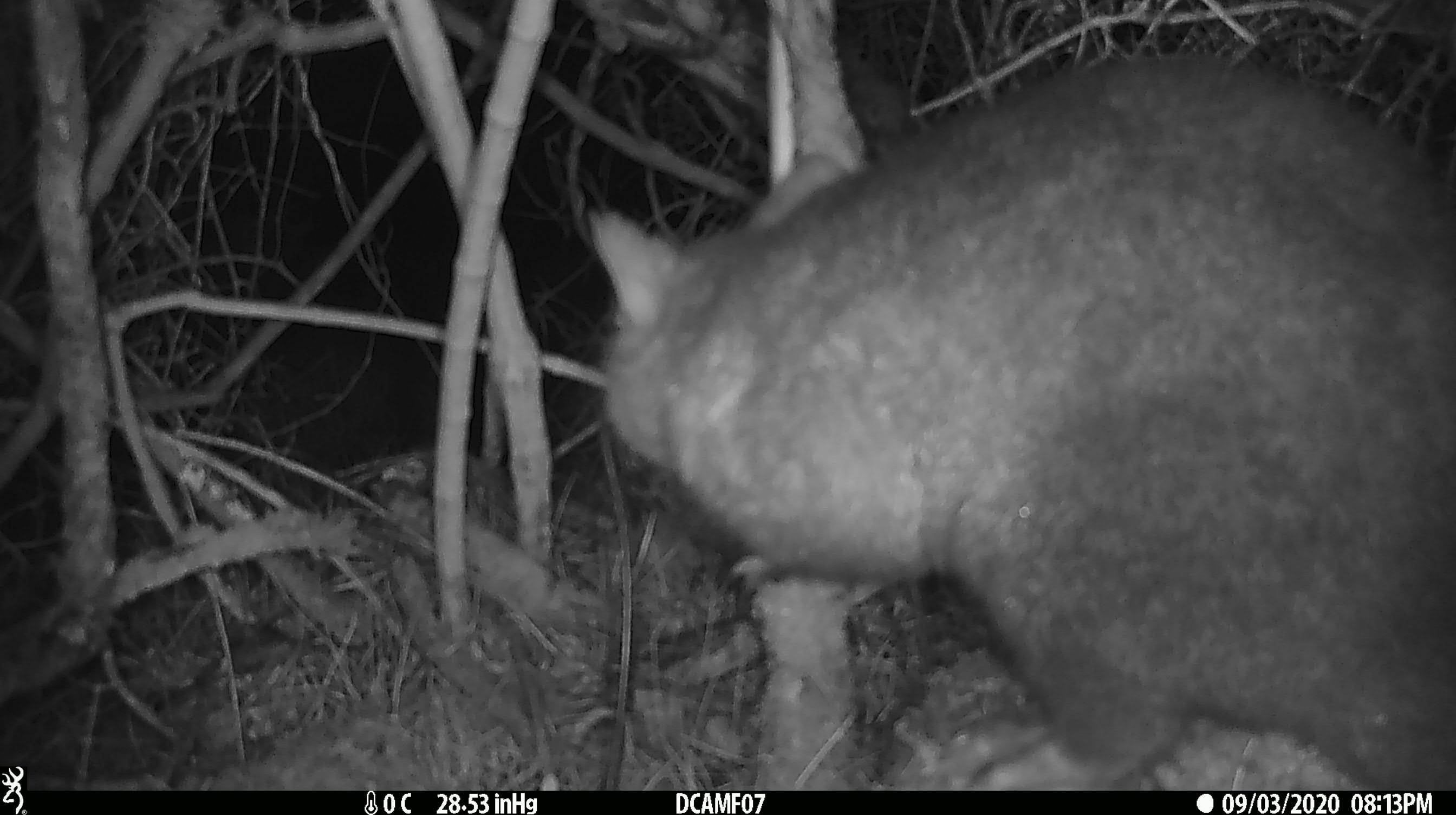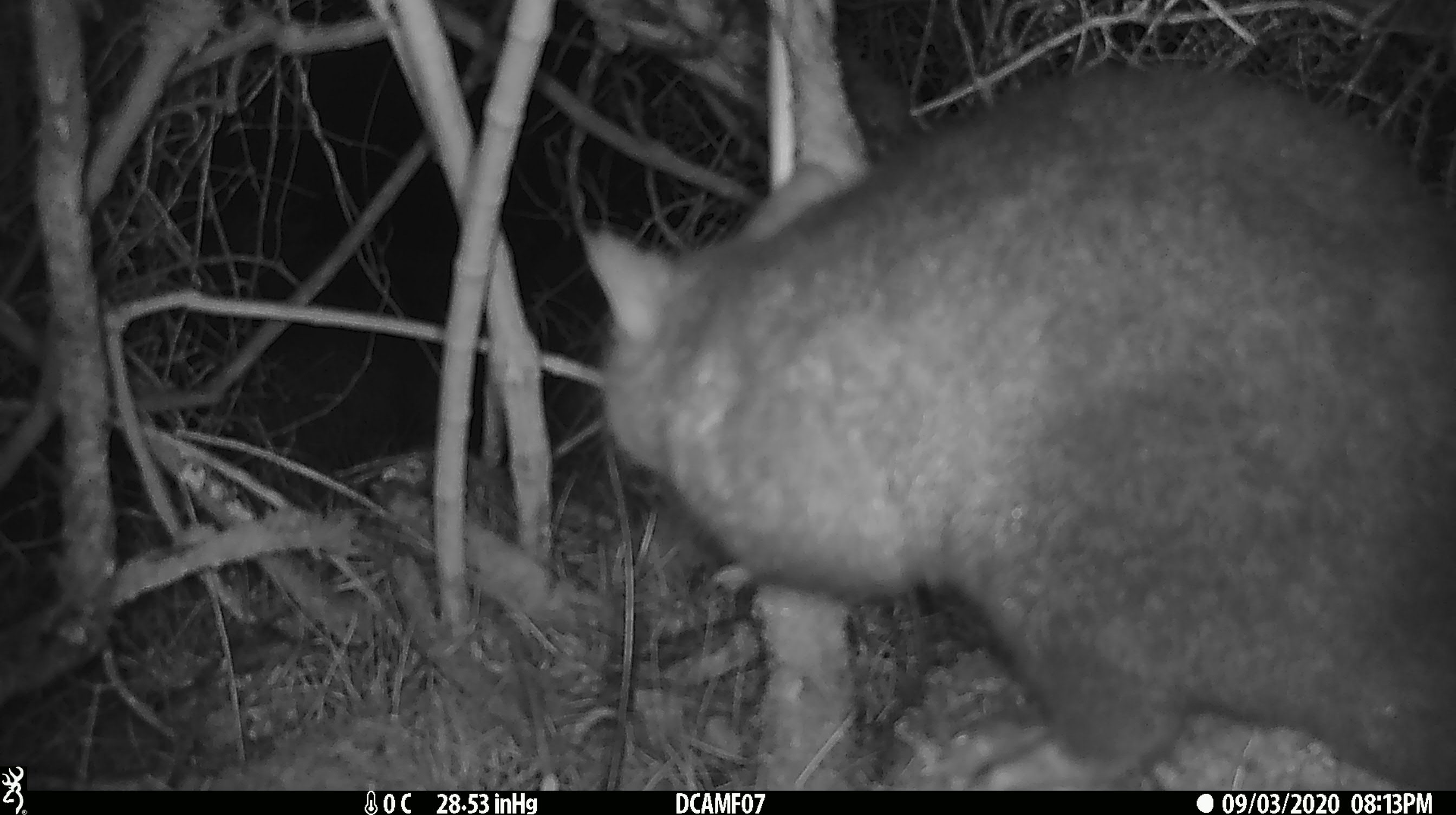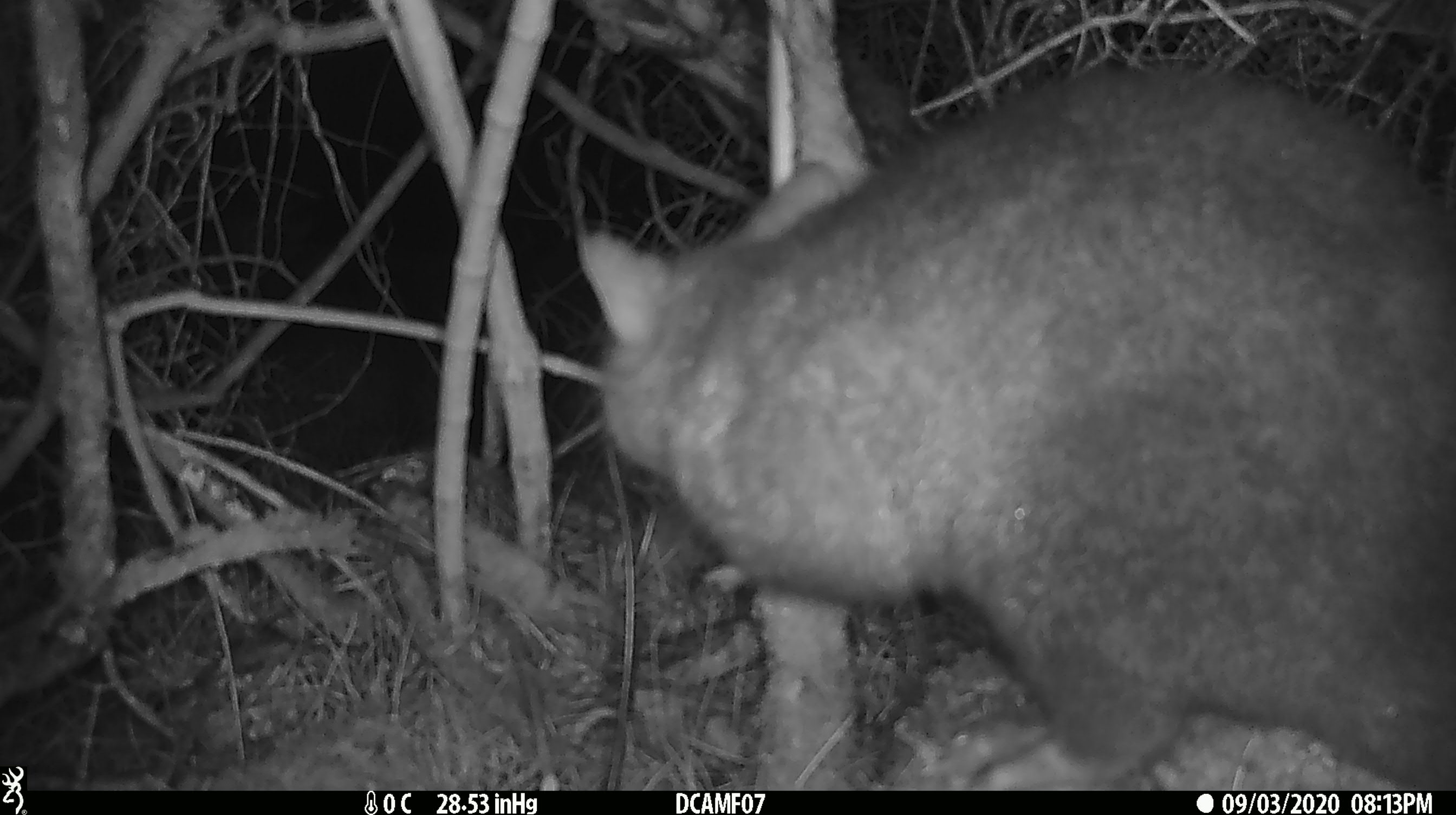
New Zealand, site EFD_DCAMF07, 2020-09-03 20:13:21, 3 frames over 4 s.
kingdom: Animalia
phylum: Chordata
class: Mammalia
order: Diprotodontia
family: Phalangeridae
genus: Trichosurus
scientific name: Trichosurus vulpecula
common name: common brushtail possum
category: possum